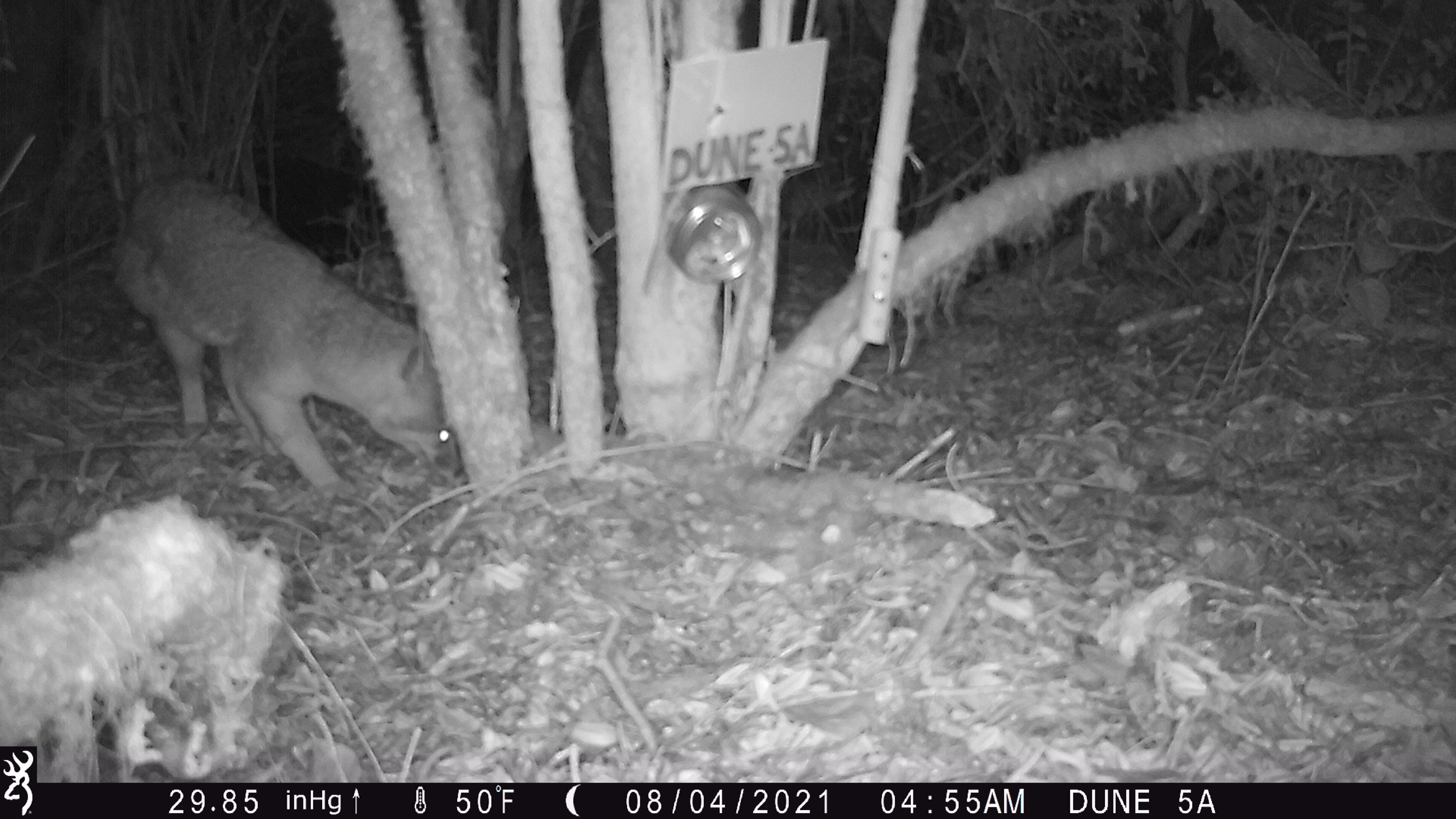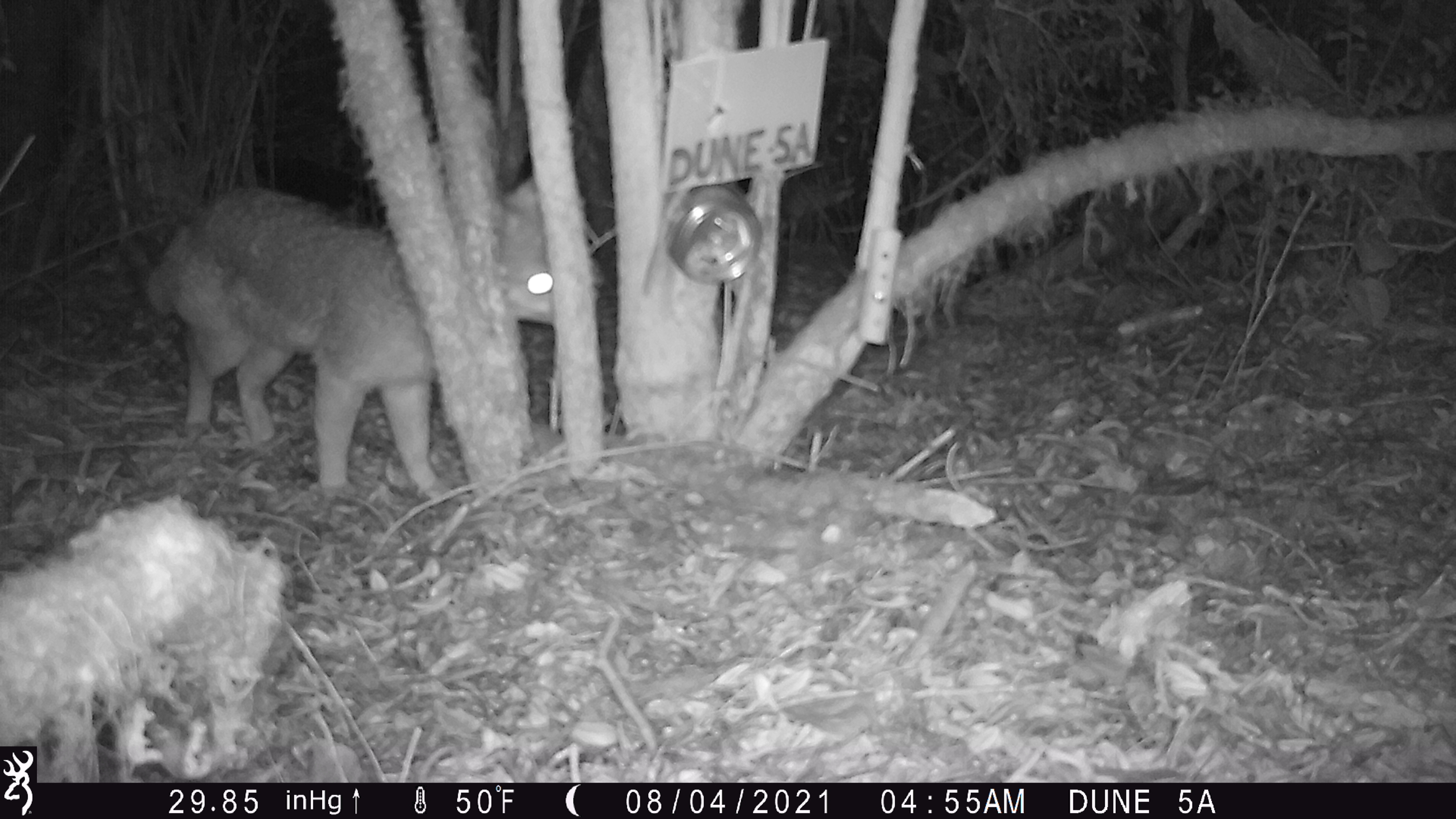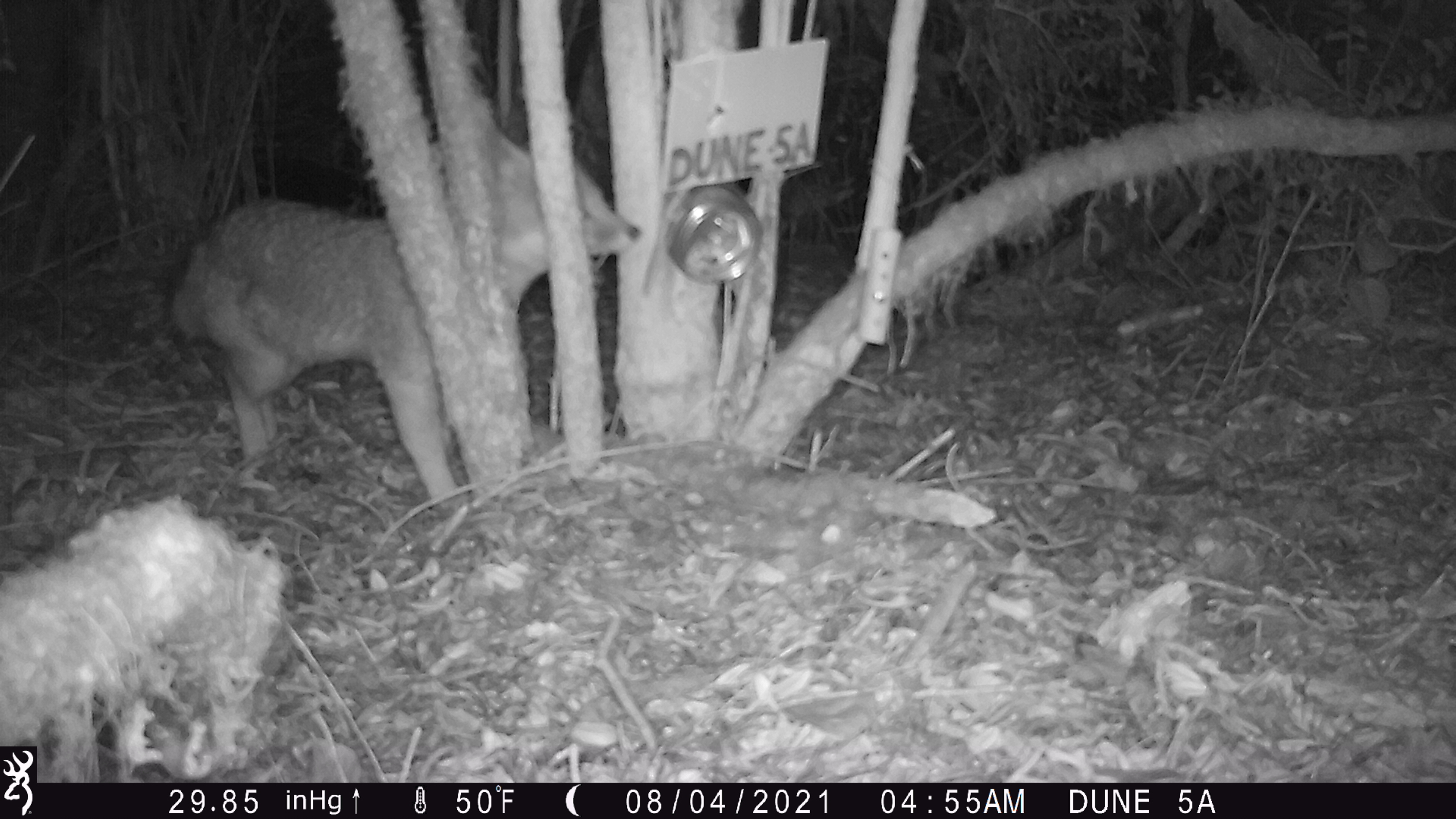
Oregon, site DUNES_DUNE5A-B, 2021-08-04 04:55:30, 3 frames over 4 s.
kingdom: Animalia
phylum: Chordata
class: Mammalia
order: Carnivora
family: Canidae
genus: Urocyon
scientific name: Urocyon cinereoargenteus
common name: gray fox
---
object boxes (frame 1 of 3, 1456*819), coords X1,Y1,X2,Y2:
gray fox: 99,169,507,503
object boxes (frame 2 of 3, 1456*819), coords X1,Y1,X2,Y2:
gray fox: 120,165,609,497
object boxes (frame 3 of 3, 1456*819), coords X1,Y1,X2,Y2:
gray fox: 156,131,643,506